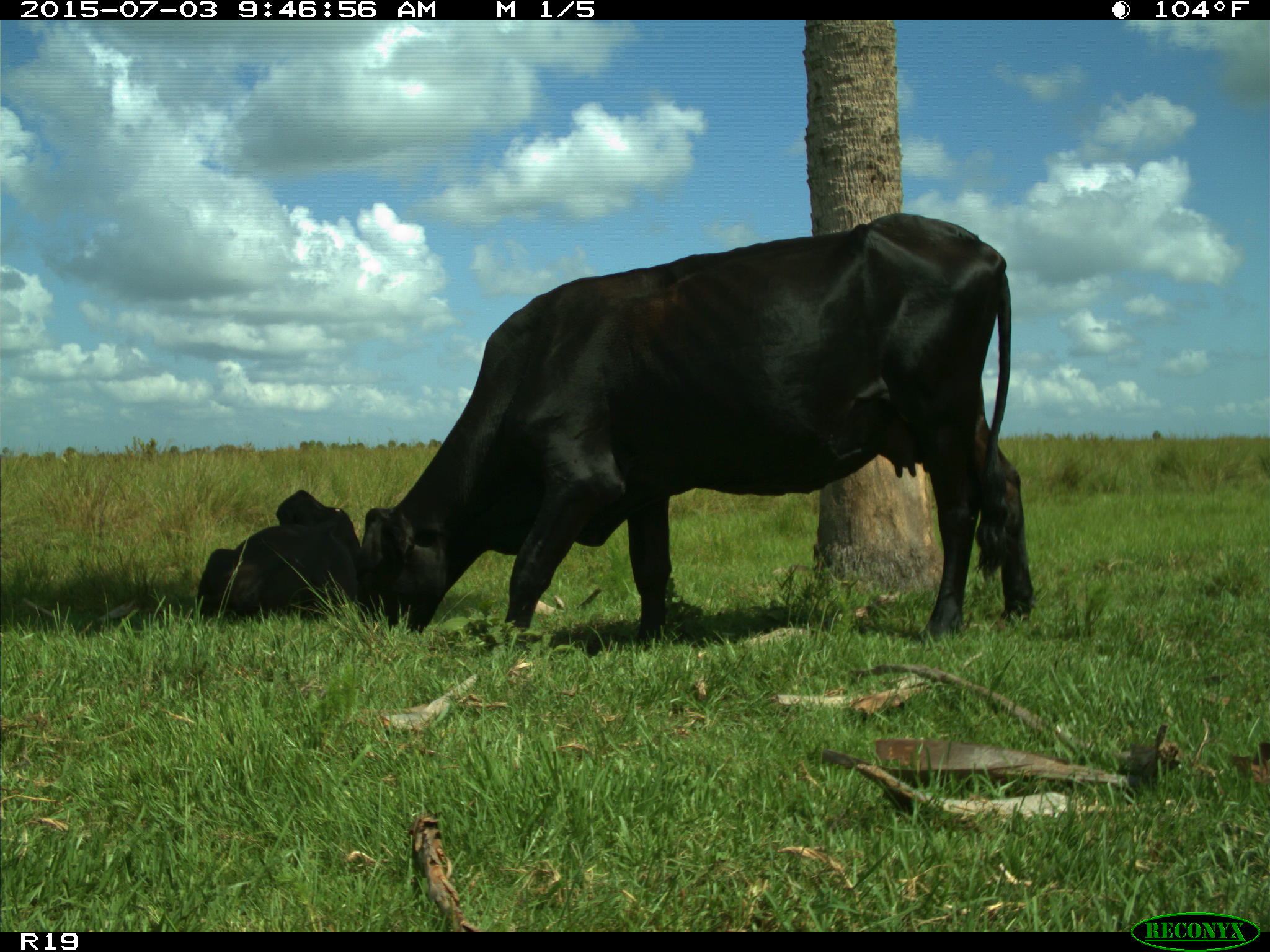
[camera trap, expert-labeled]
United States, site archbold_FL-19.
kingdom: Animalia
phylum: Chordata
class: Mammalia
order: Artiodactyla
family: Bovidae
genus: Bos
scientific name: Bos taurus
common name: domestic cow